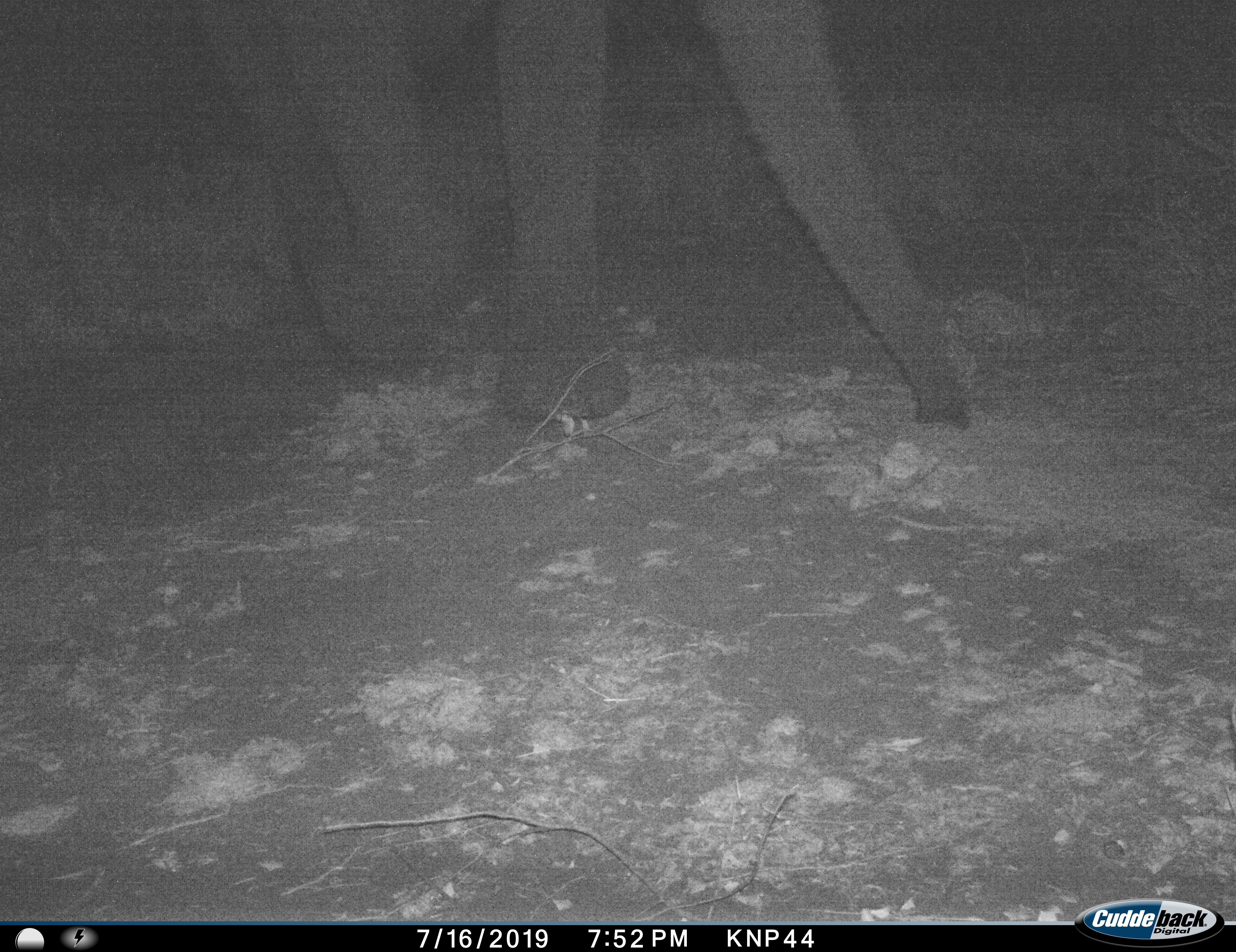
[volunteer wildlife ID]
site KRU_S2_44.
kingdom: Animalia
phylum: Chordata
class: Mammalia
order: Proboscidea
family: Elephantidae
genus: Loxodonta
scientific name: Loxodonta africana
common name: african bush elephant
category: elephant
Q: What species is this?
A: Elephant (african bush elephant) (Loxodonta africana).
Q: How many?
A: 1.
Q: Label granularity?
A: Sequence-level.